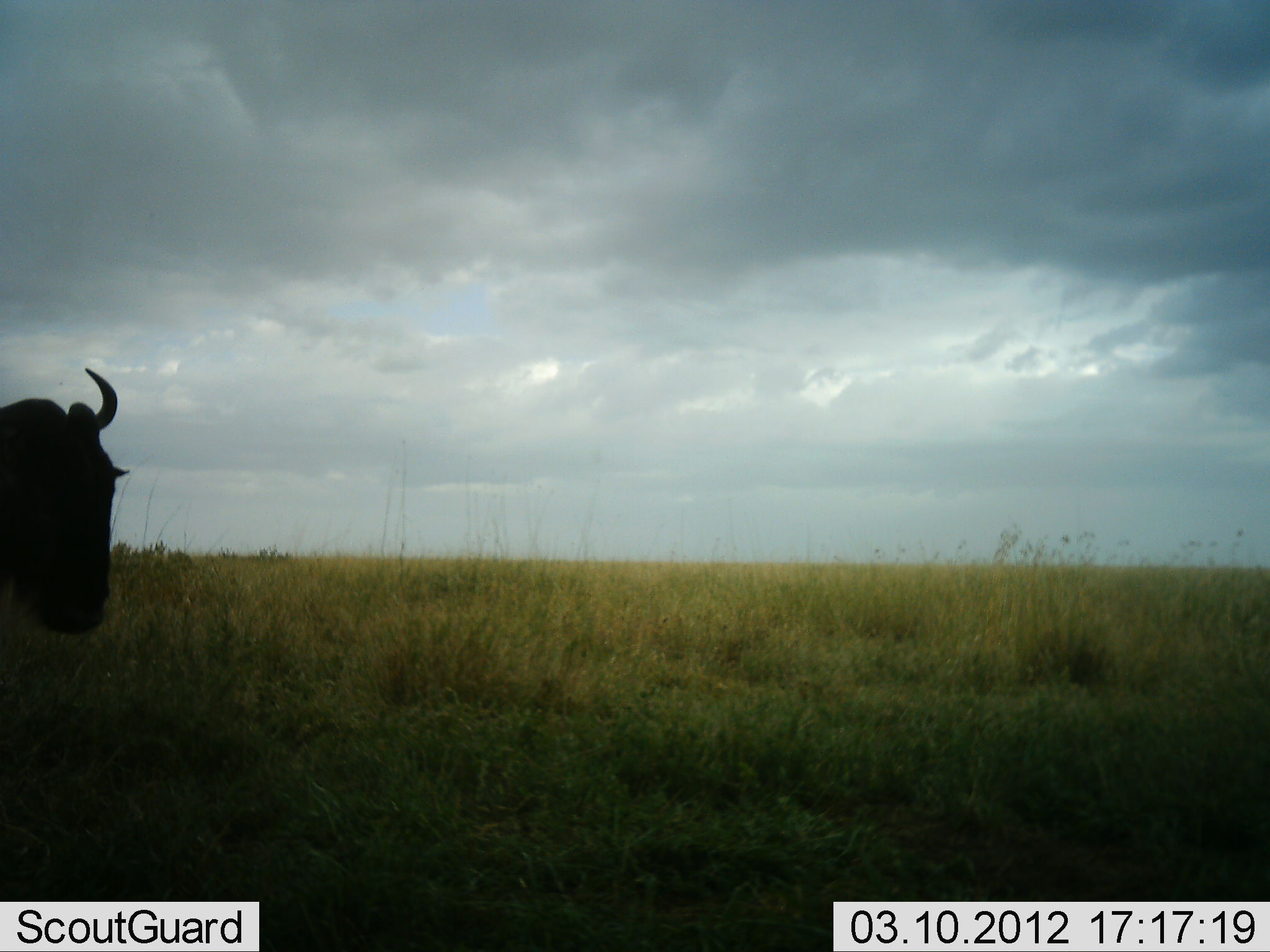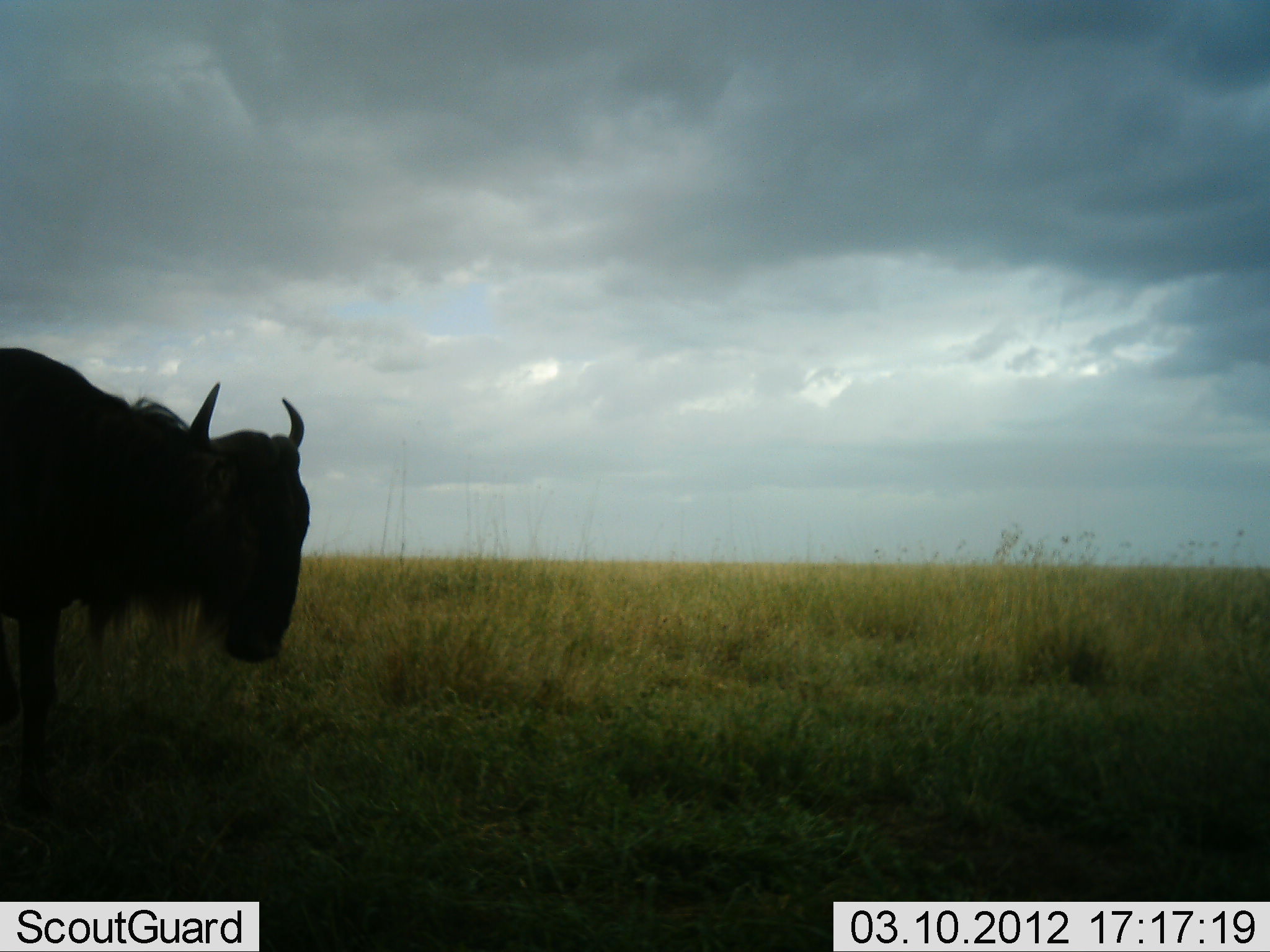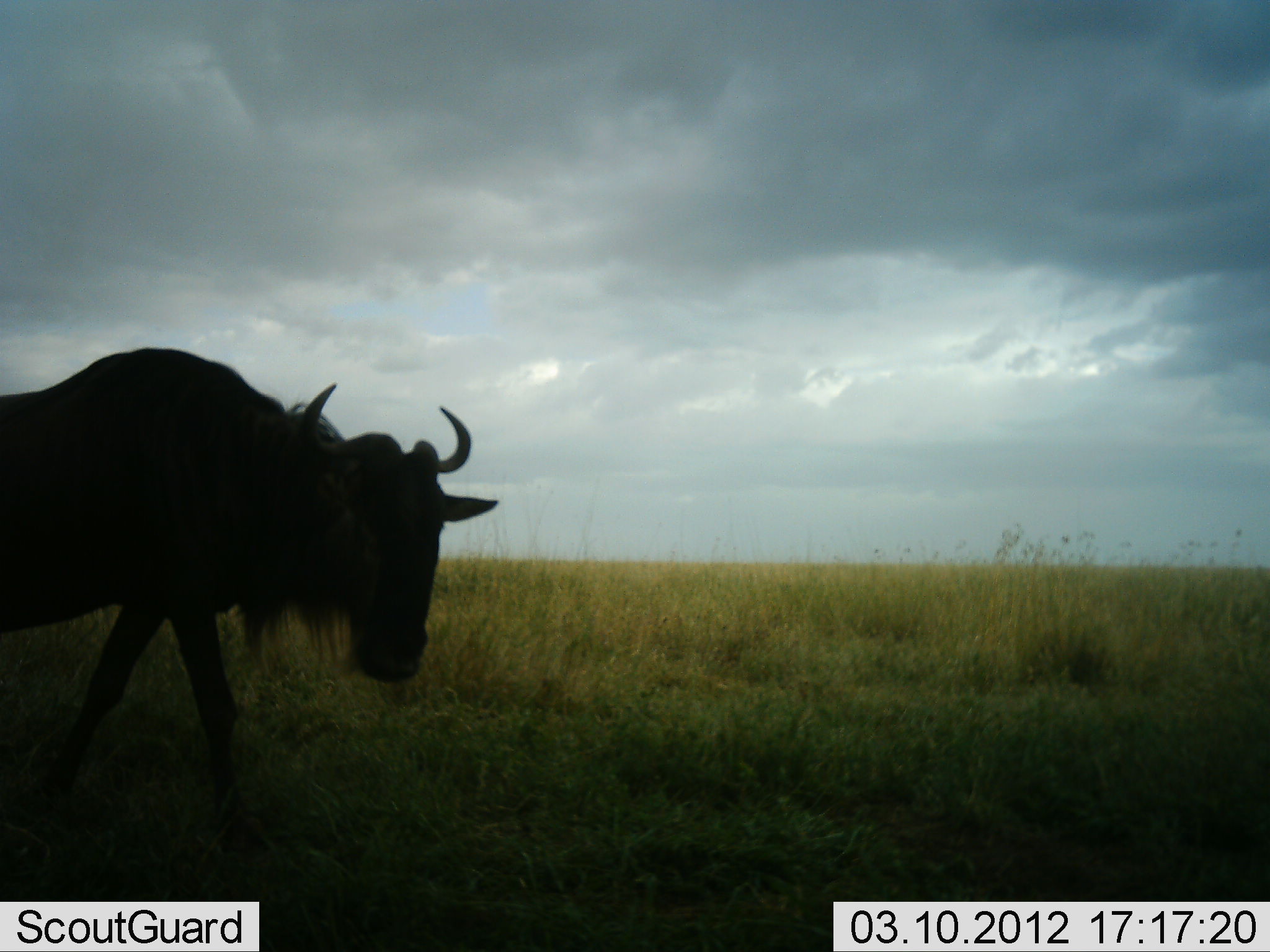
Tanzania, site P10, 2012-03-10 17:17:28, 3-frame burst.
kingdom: Animalia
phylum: Chordata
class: Mammalia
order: Artiodactyla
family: Bovidae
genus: Connochaetes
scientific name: Connochaetes taurinus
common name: blue wildebeest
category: wildebeest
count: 1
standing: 0%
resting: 0%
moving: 95%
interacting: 0%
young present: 0%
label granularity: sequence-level